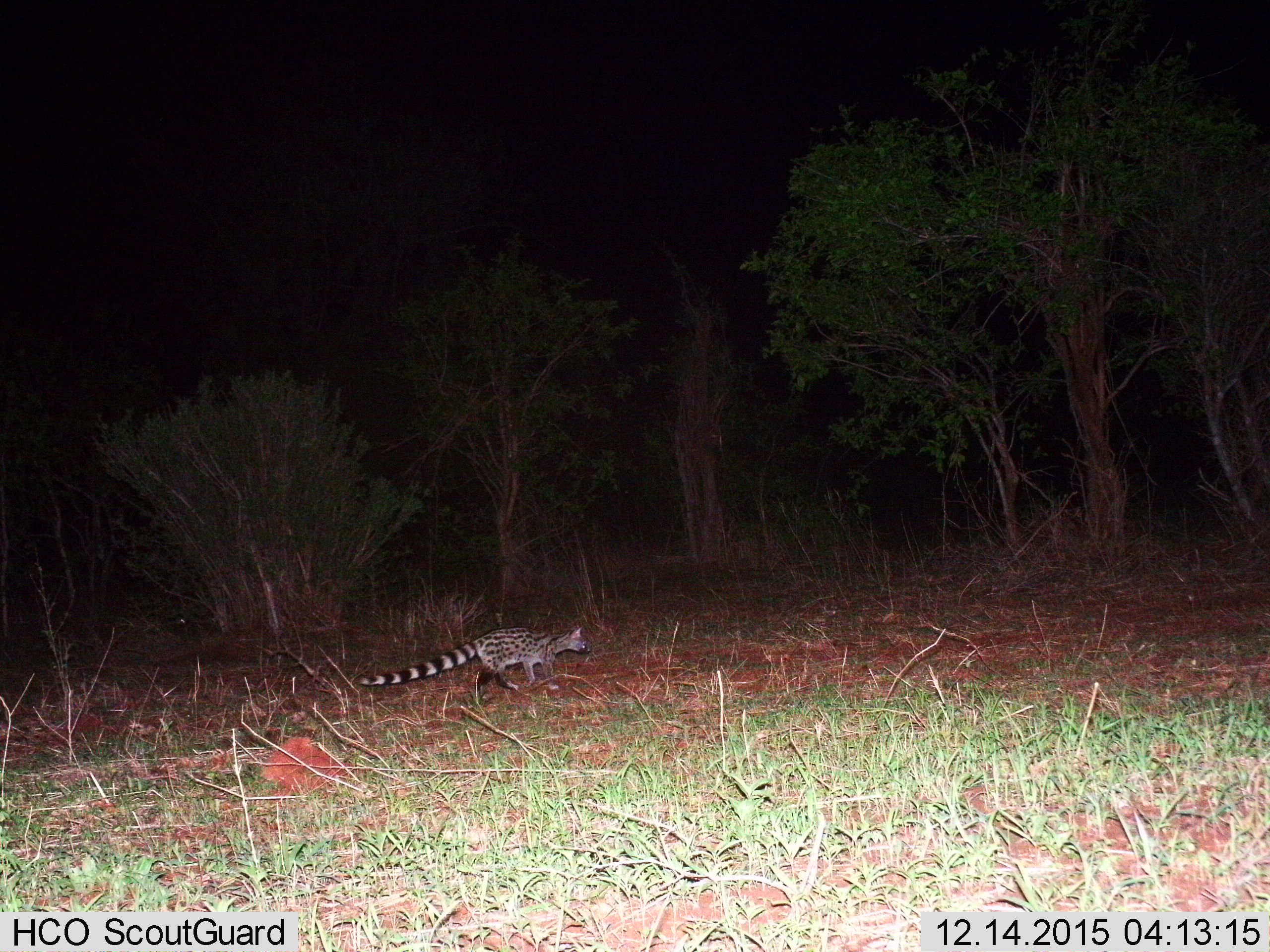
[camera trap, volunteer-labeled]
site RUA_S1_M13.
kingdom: Animalia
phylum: Chordata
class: Mammalia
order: Carnivora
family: Viverridae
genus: Genetta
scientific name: Genetta genetta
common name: small-spotted genet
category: genetcommonsmallspotted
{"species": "genetcommonsmallspotted (small-spotted genet) (Genetta genetta)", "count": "1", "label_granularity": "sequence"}